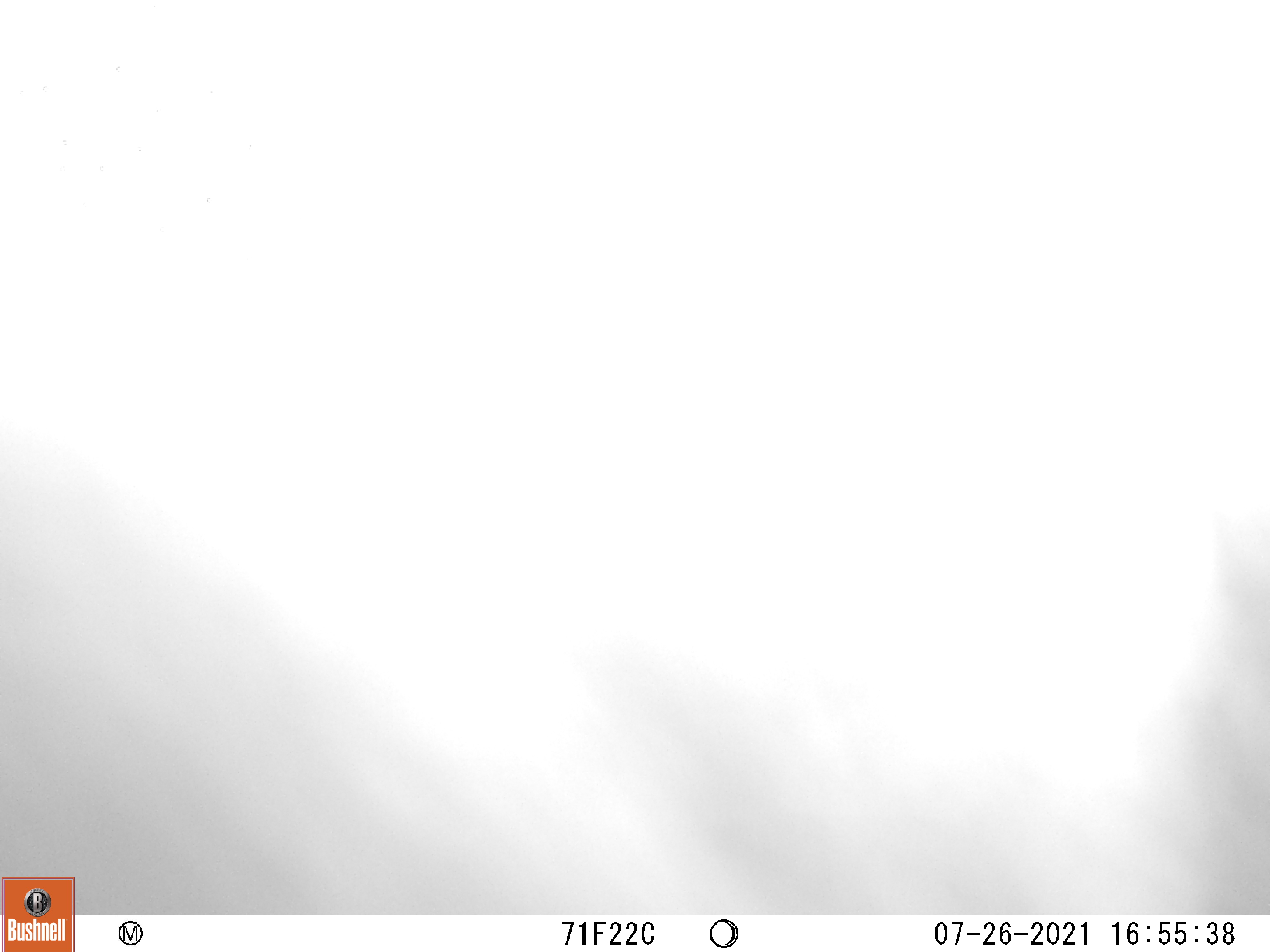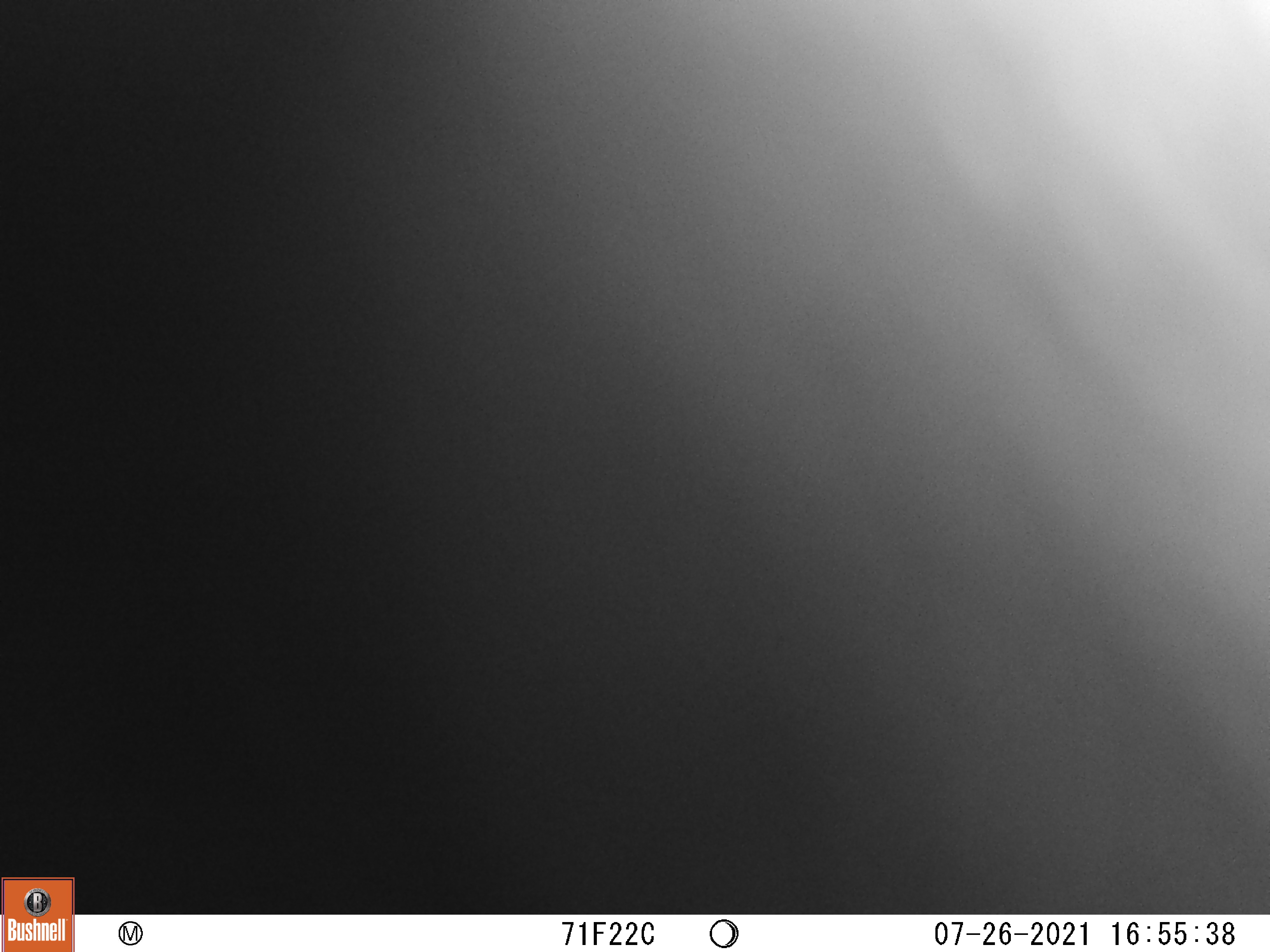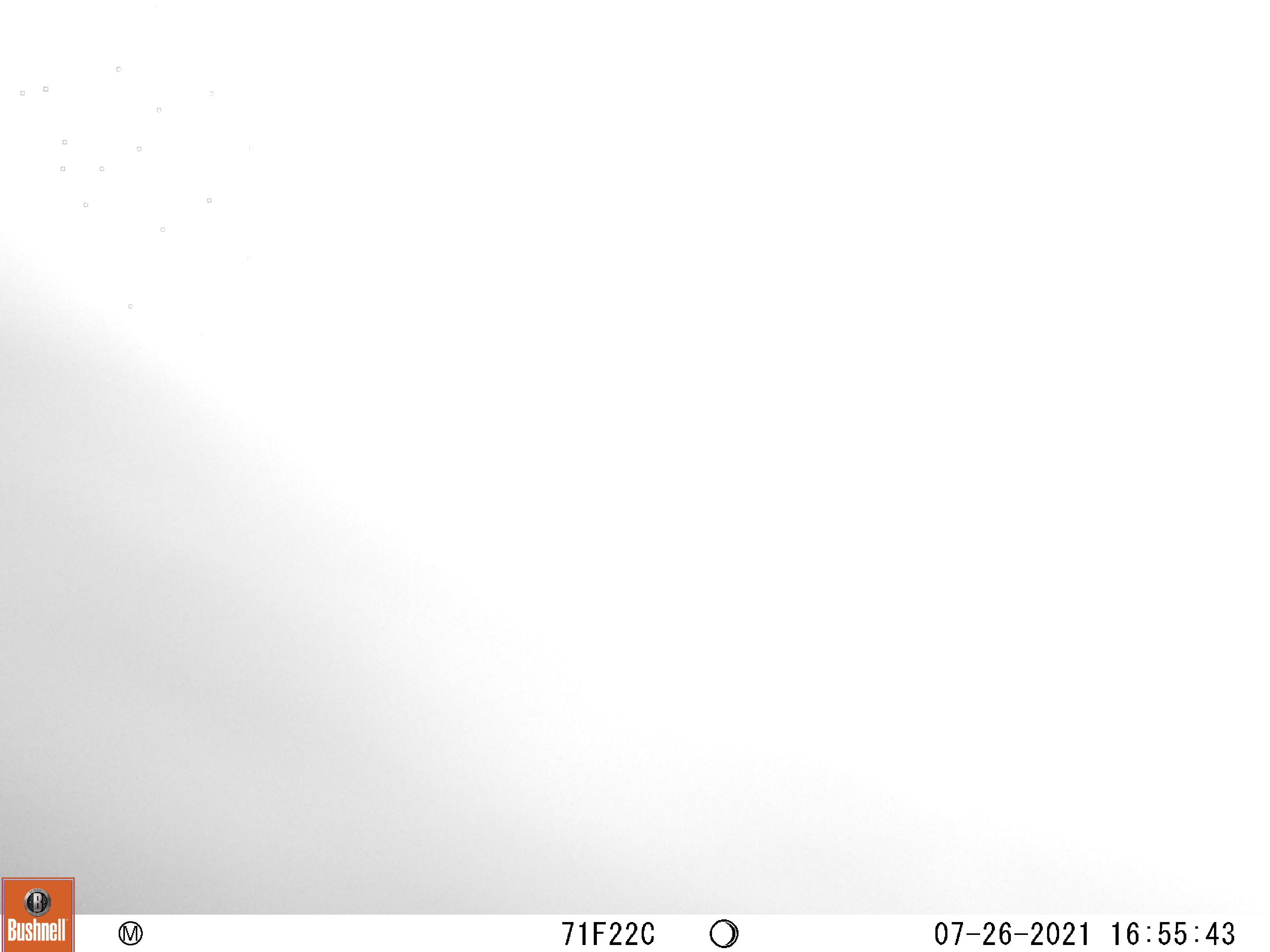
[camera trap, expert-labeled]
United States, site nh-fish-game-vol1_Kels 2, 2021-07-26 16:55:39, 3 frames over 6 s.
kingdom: Animalia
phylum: Chordata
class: Mammalia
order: Carnivora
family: Ursidae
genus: Ursus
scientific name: Ursus americanus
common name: black bear